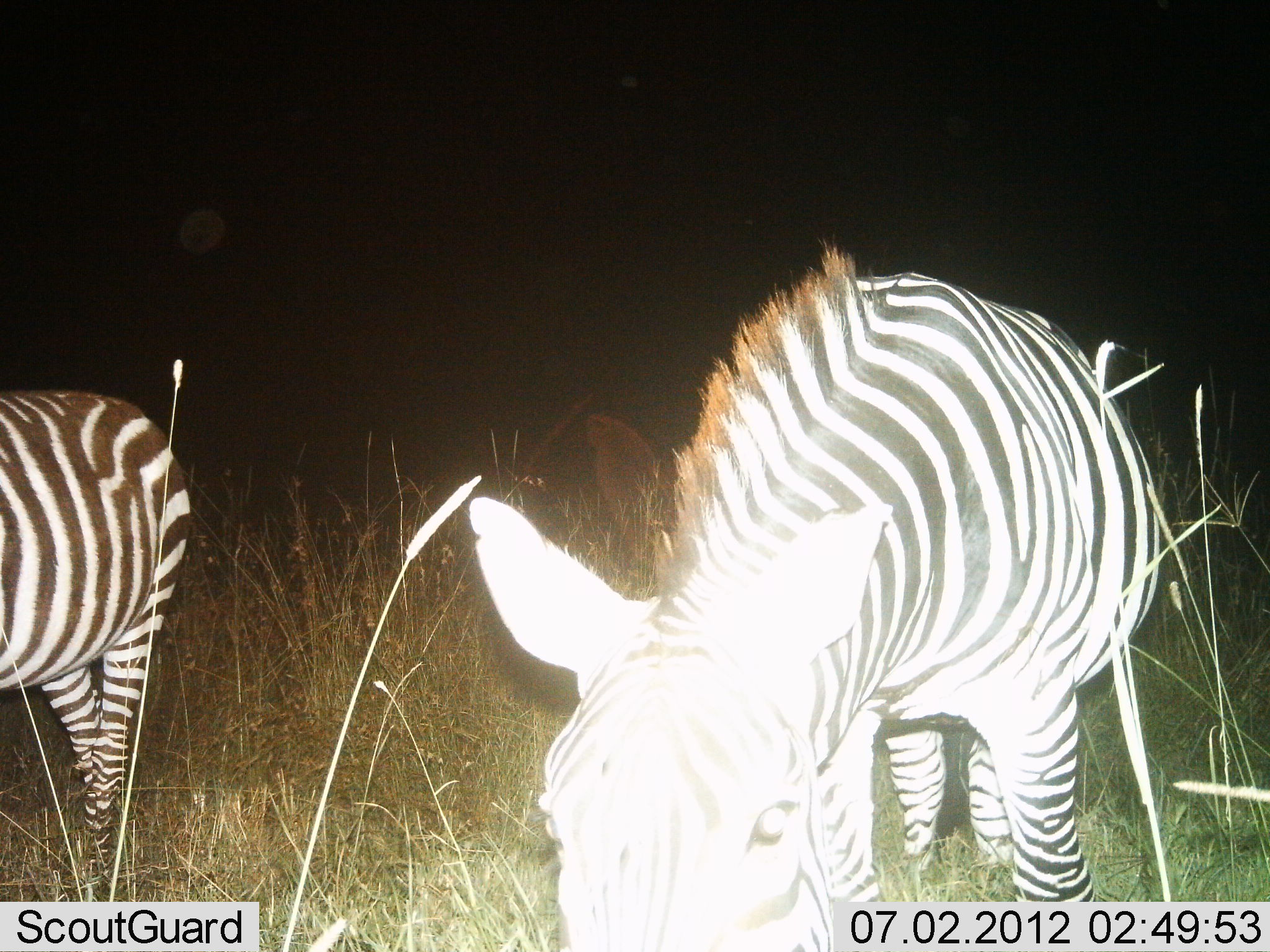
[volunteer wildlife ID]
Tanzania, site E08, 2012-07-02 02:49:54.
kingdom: Animalia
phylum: Chordata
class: Mammalia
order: Perissodactyla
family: Equidae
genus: Equus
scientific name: Equus quagga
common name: plains zebra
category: zebra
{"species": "zebra (plains zebra) (Equus quagga)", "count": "2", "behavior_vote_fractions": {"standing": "70%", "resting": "0%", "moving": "0%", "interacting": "0%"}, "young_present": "0%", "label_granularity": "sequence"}